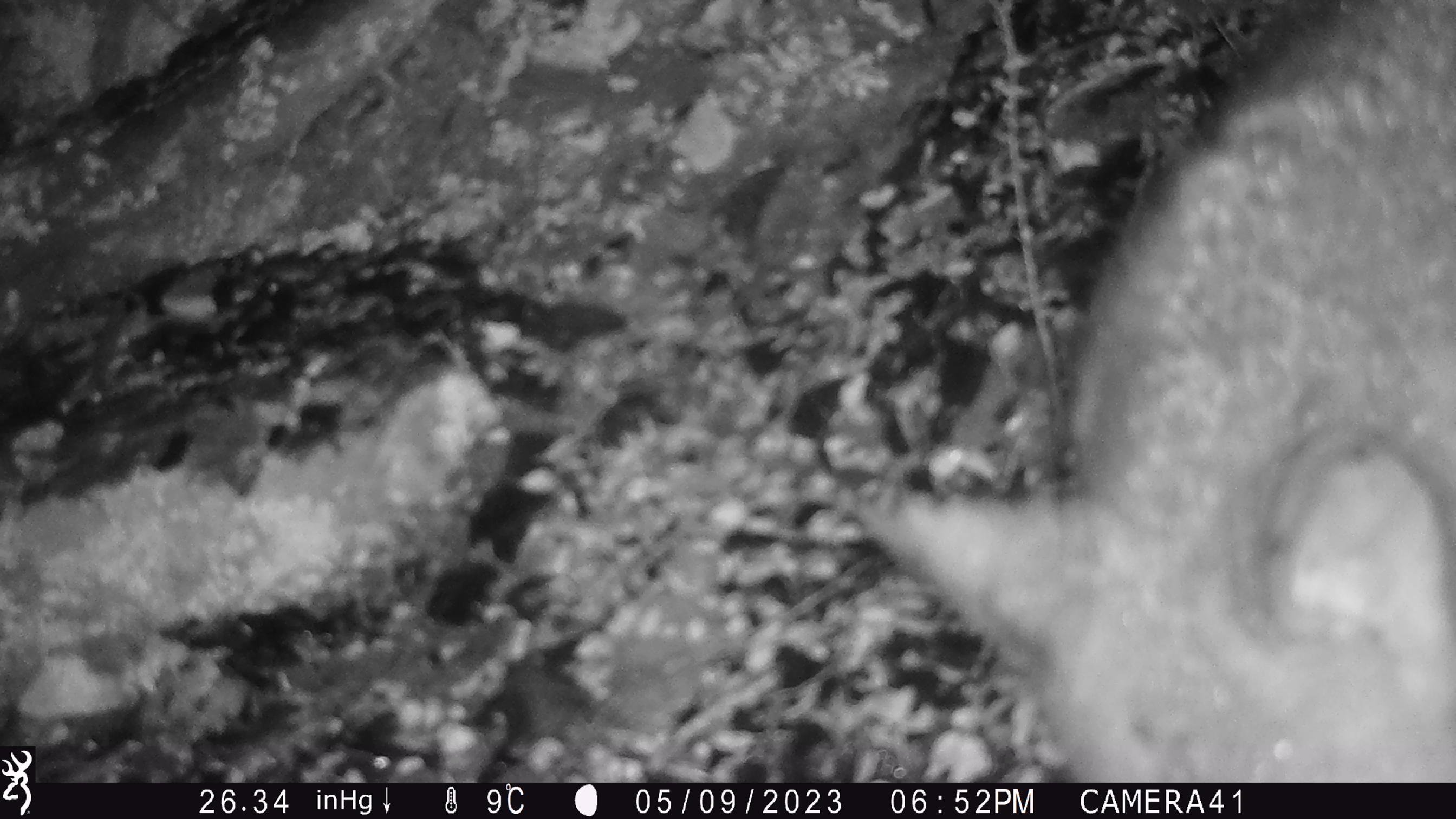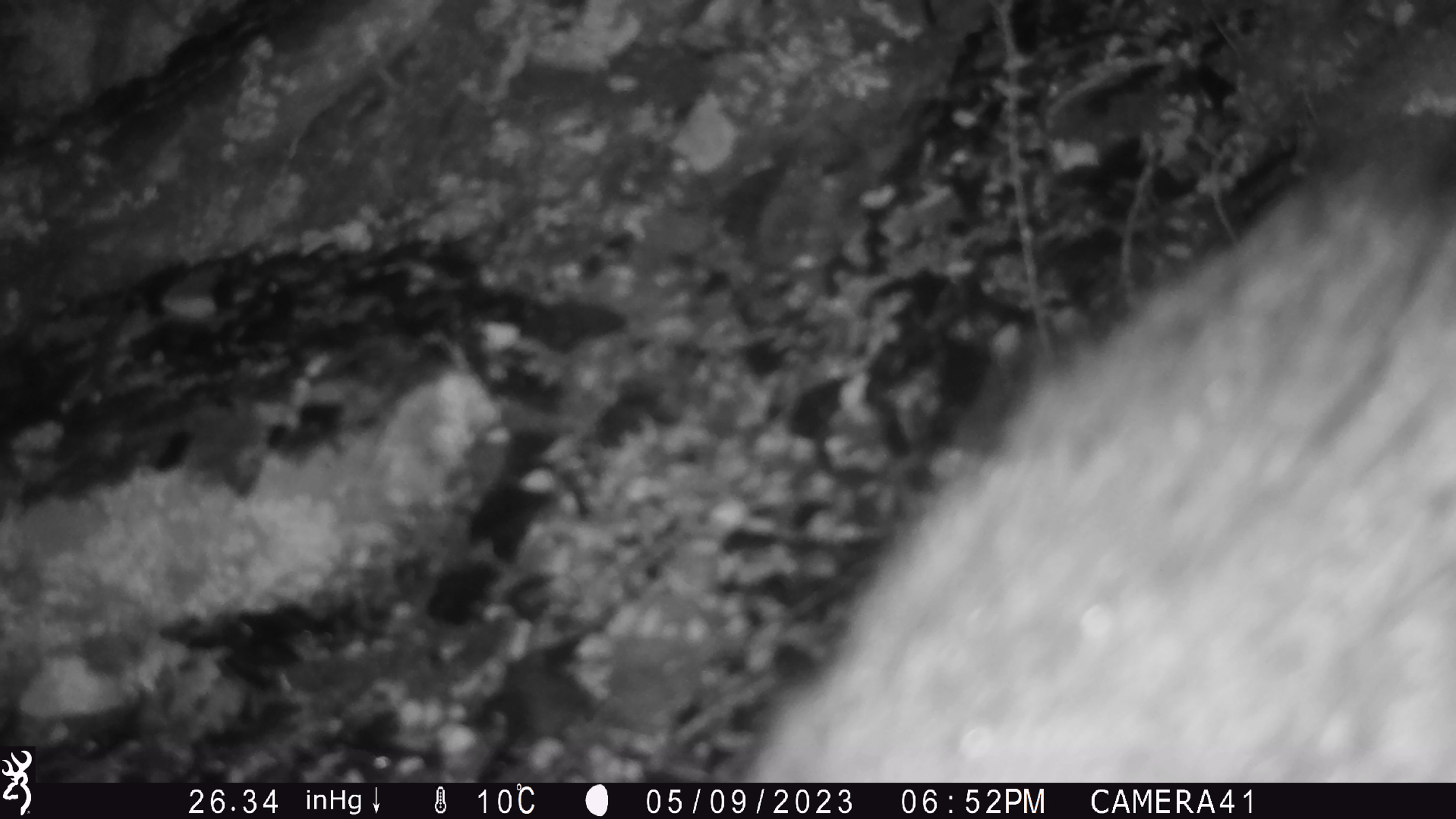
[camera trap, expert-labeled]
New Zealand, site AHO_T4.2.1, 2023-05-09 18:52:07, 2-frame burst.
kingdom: Animalia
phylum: Chordata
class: Mammalia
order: Carnivora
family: Mustelidae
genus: Mustela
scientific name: Mustela erminea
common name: stoat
Stoat (Mustela erminea).